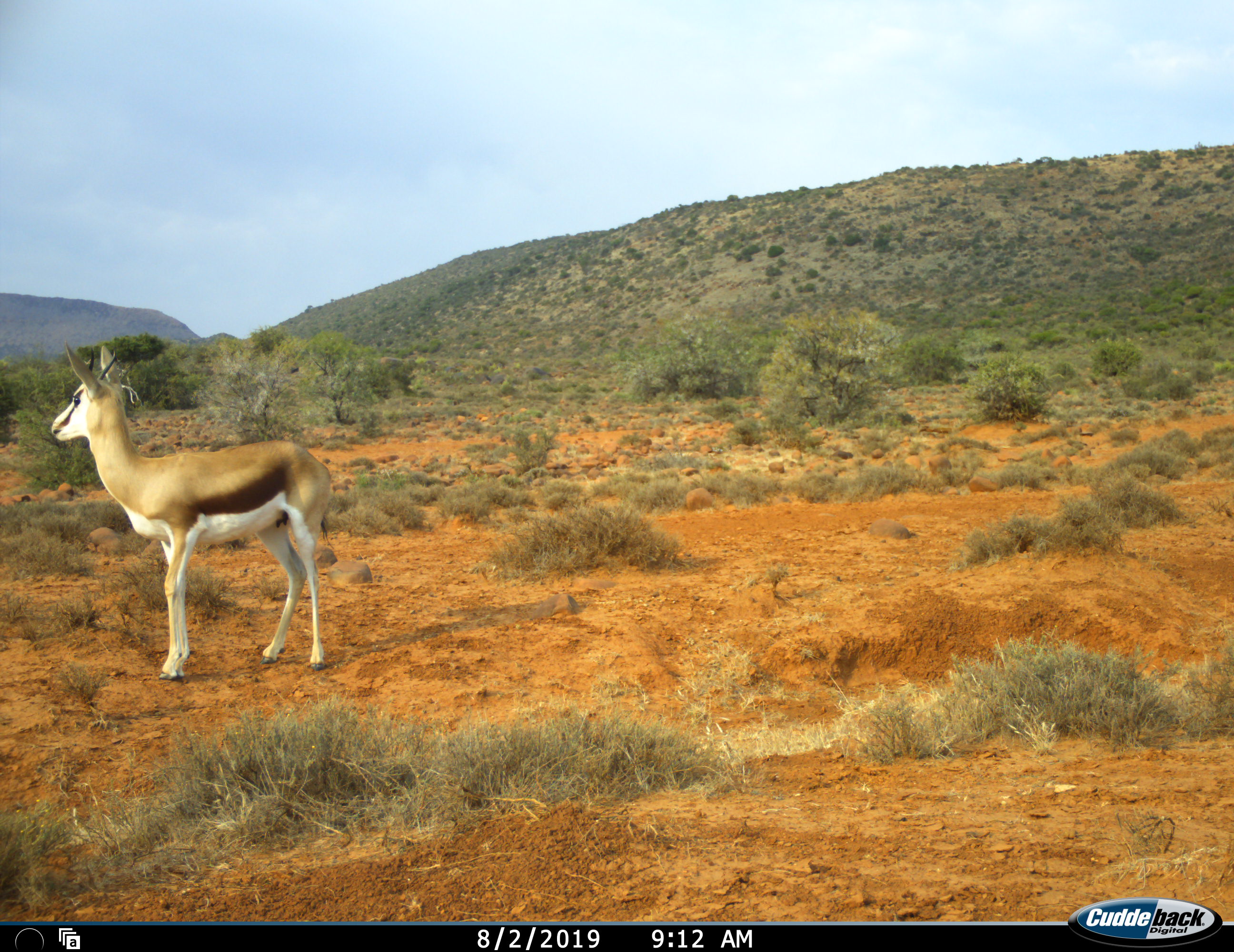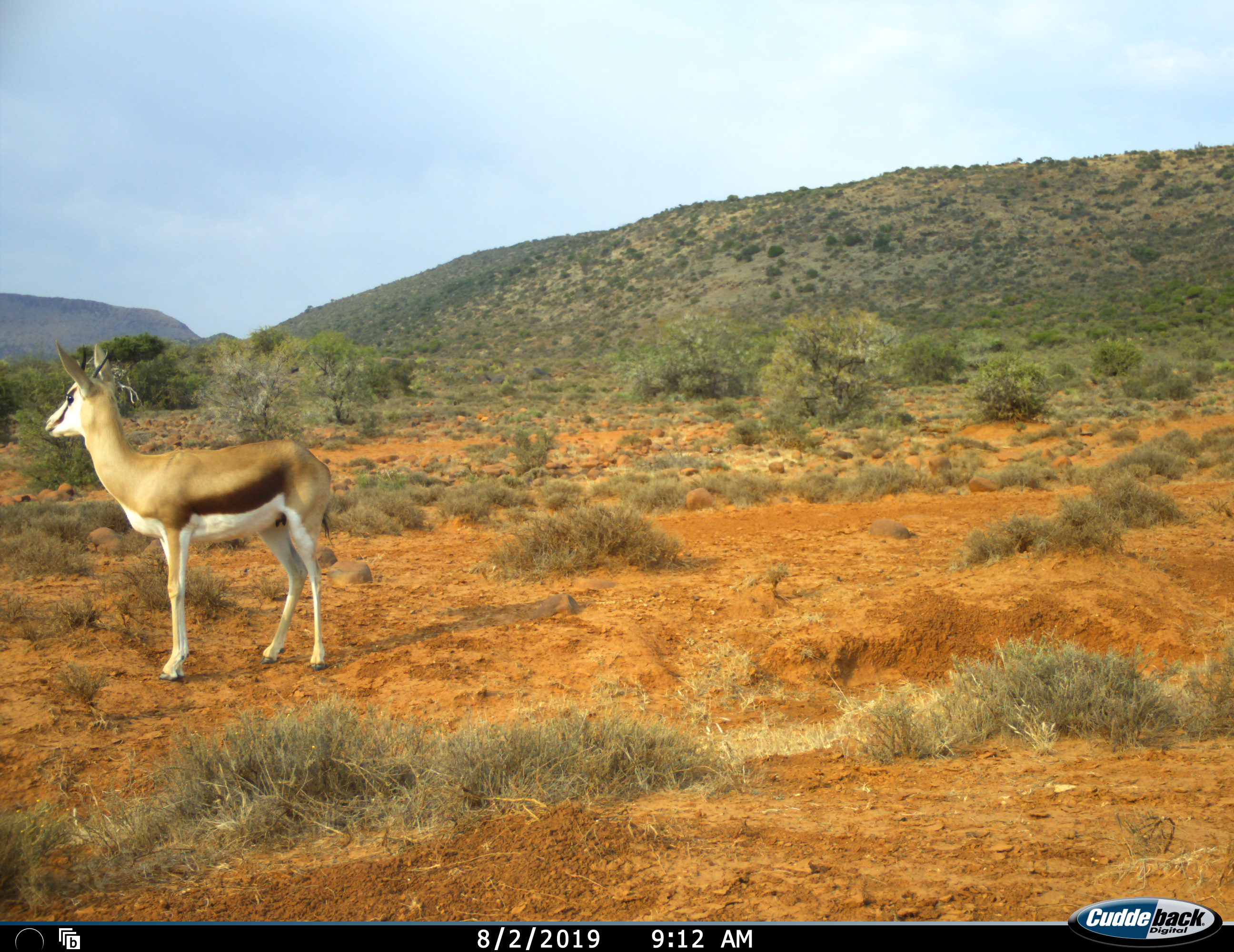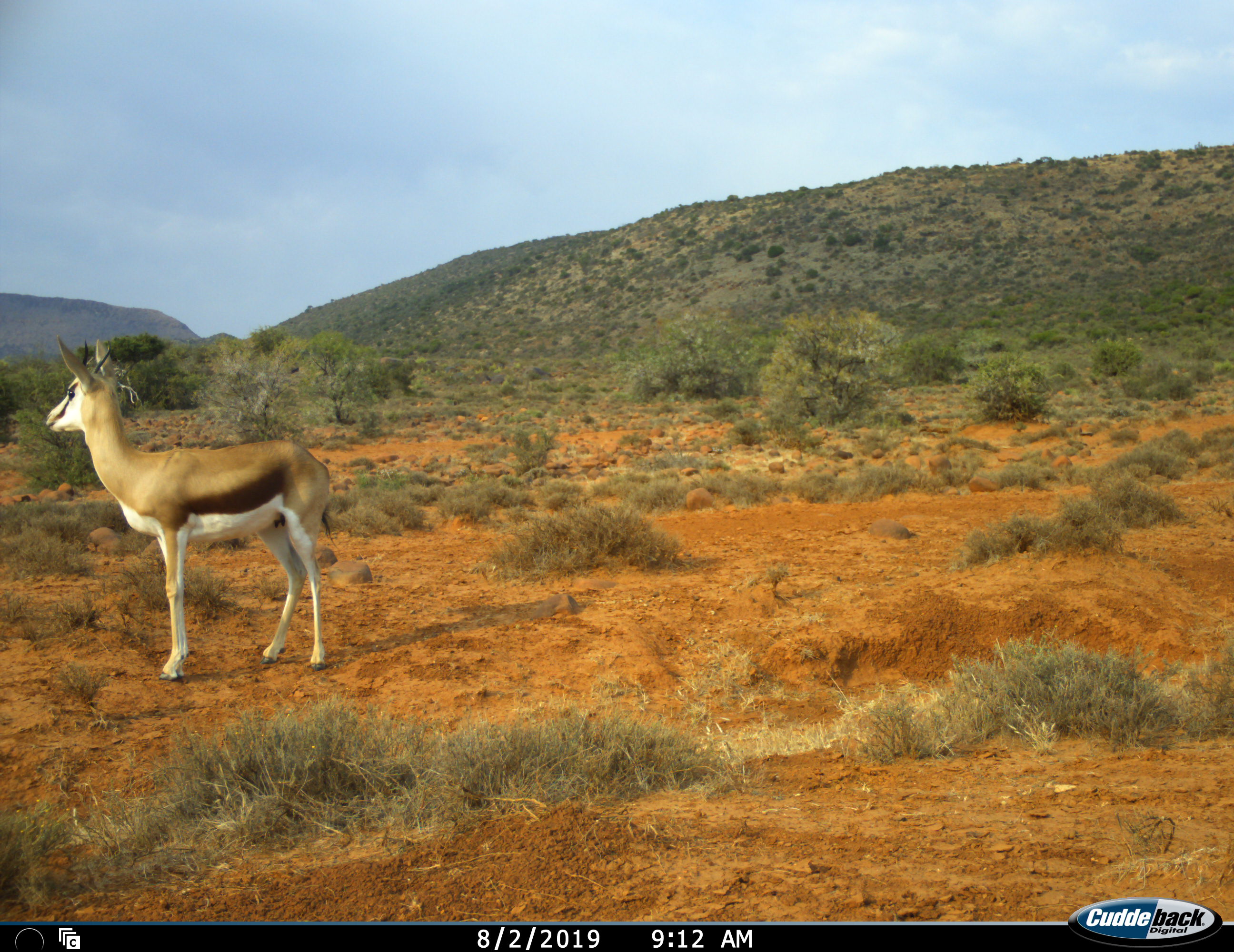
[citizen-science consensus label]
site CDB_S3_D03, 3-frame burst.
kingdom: Animalia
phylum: Chordata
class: Mammalia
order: Artiodactyla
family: Bovidae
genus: Antidorcas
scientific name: Antidorcas marsupialis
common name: springbok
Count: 1.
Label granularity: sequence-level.